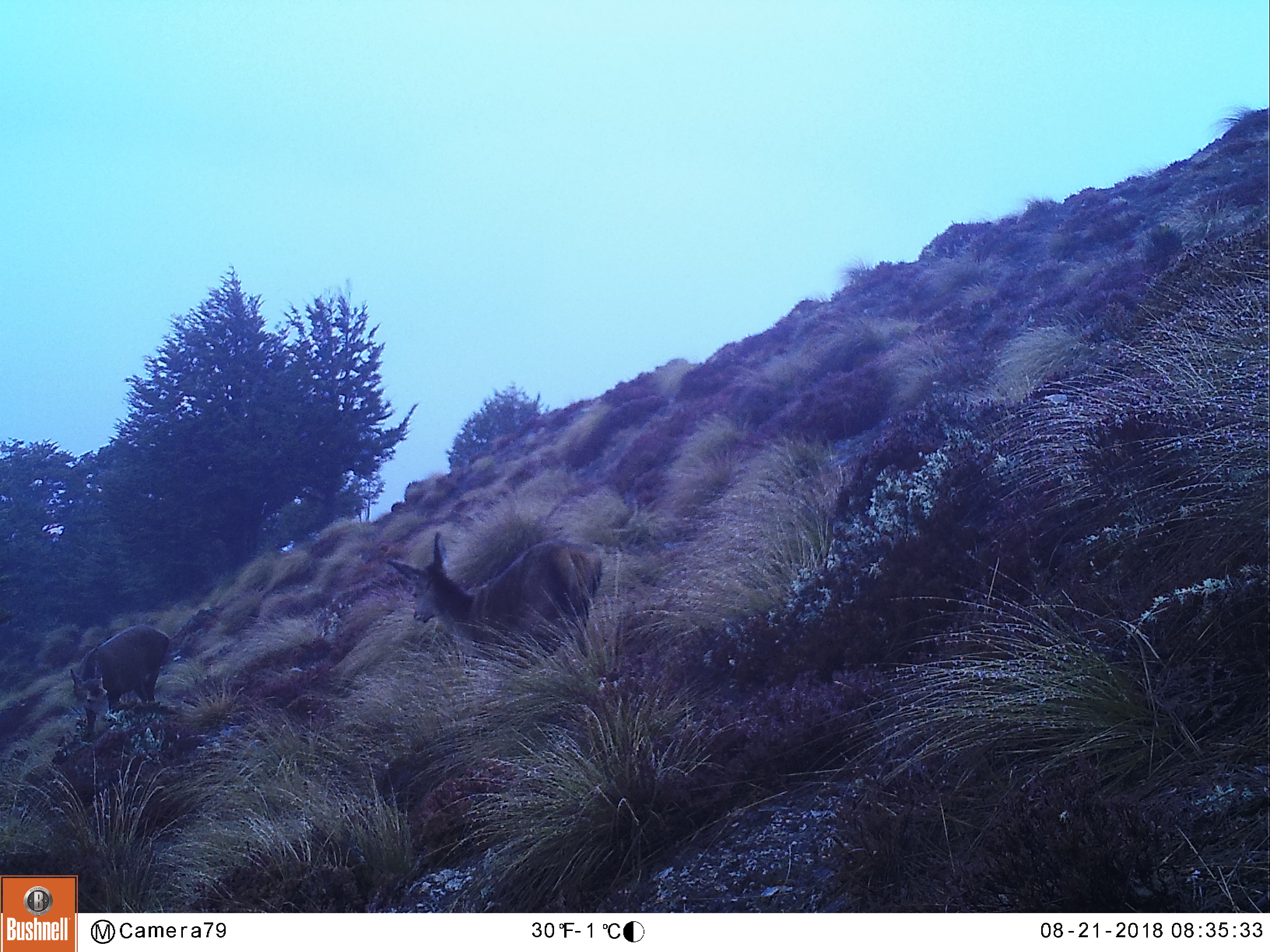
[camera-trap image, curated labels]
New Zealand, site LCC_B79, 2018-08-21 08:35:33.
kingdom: Animalia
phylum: Chordata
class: Mammalia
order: Artiodactyla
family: Cervidae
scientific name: Cervidae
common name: deer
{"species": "deer (Cervidae)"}